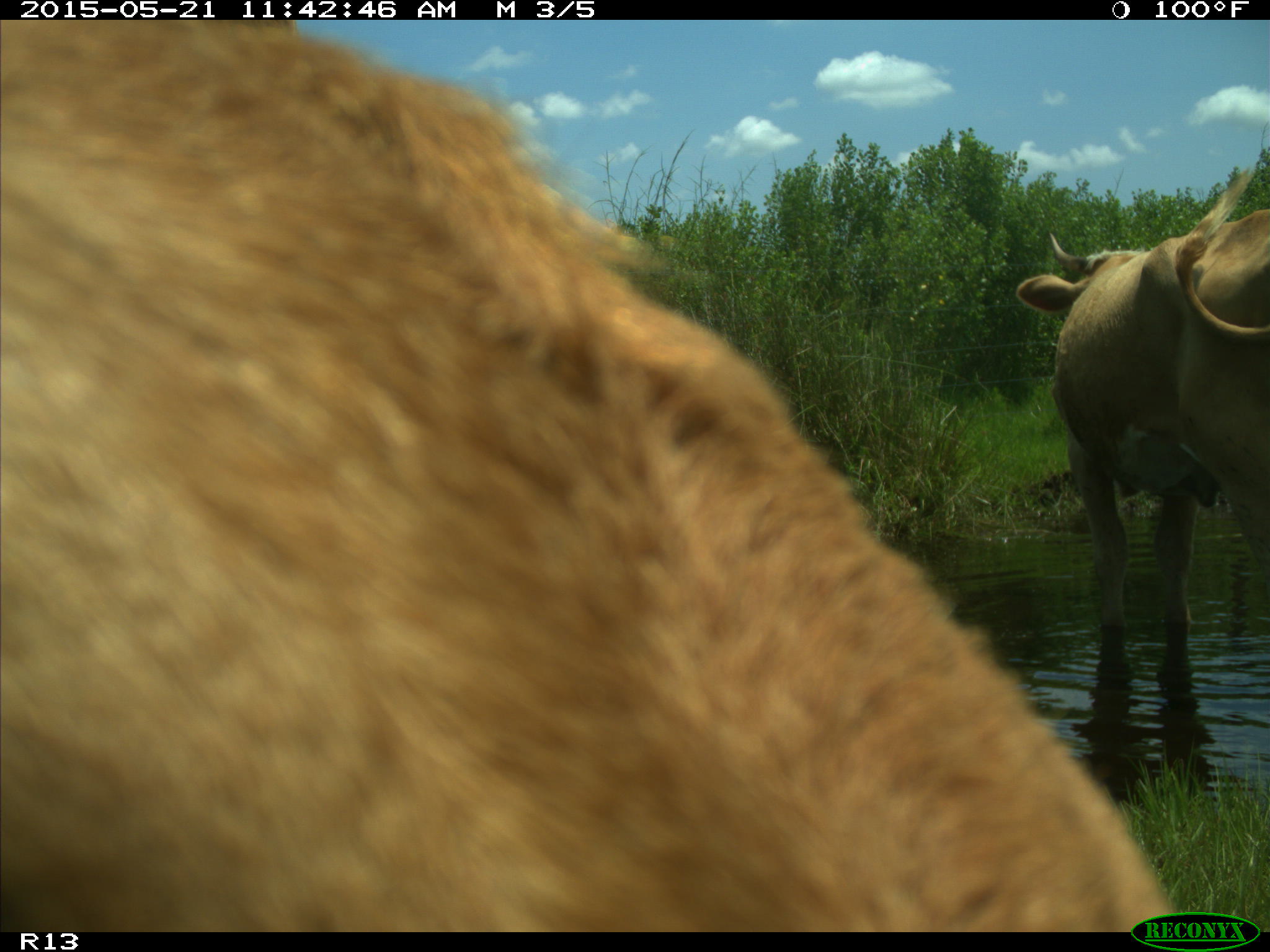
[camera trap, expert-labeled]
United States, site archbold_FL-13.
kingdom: Animalia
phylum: Chordata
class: Mammalia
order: Artiodactyla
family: Bovidae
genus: Bos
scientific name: Bos taurus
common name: domestic cow